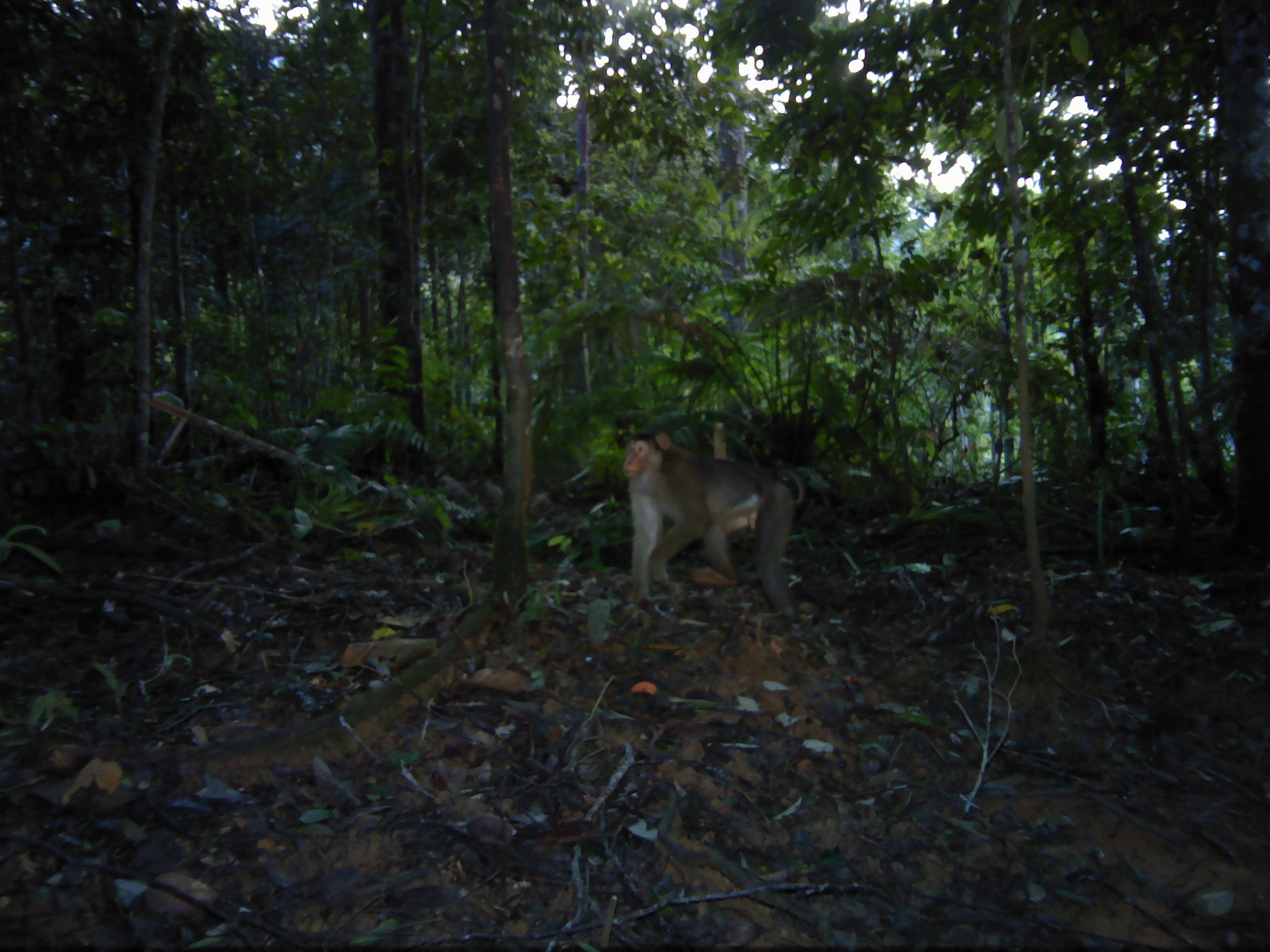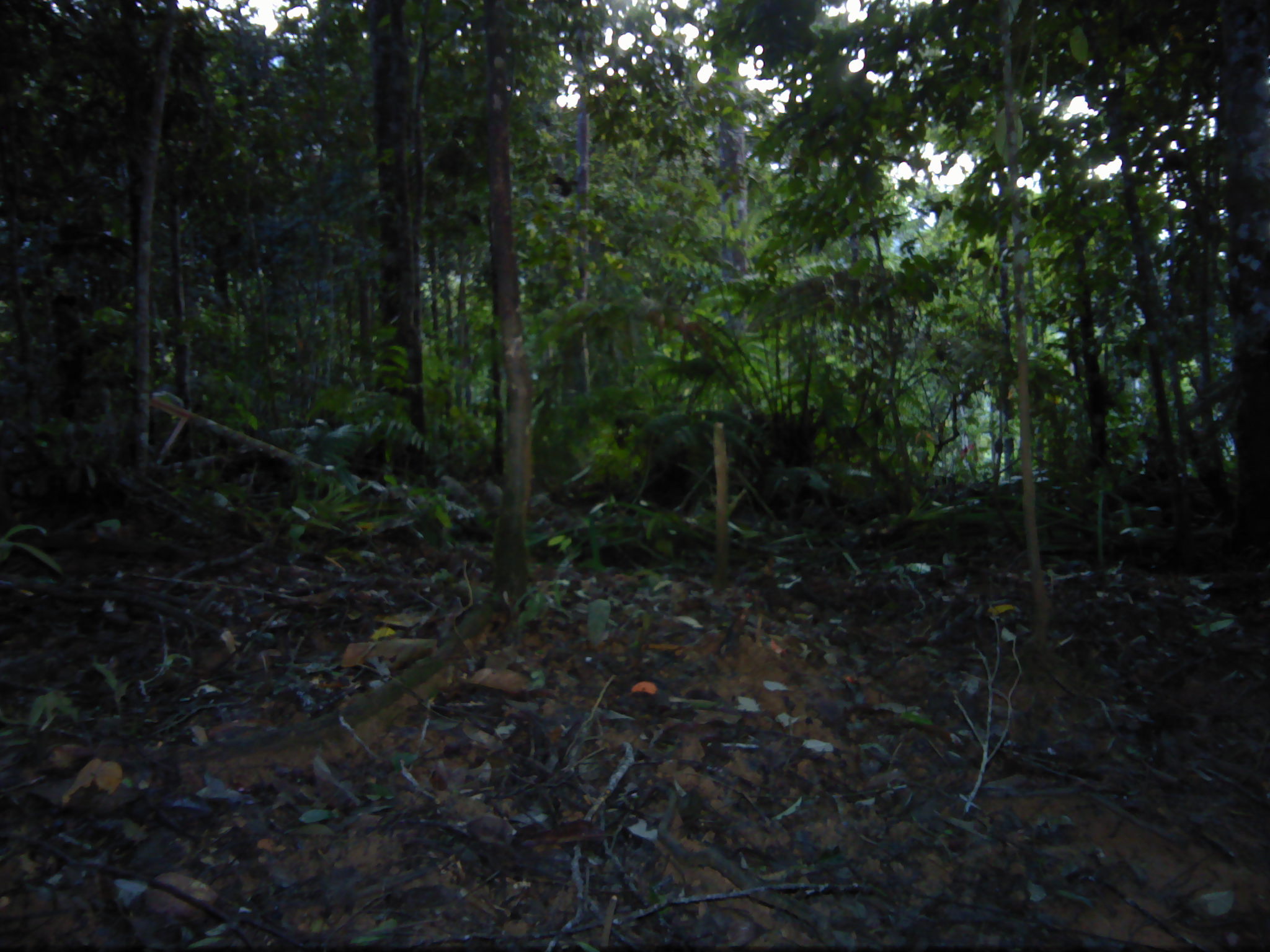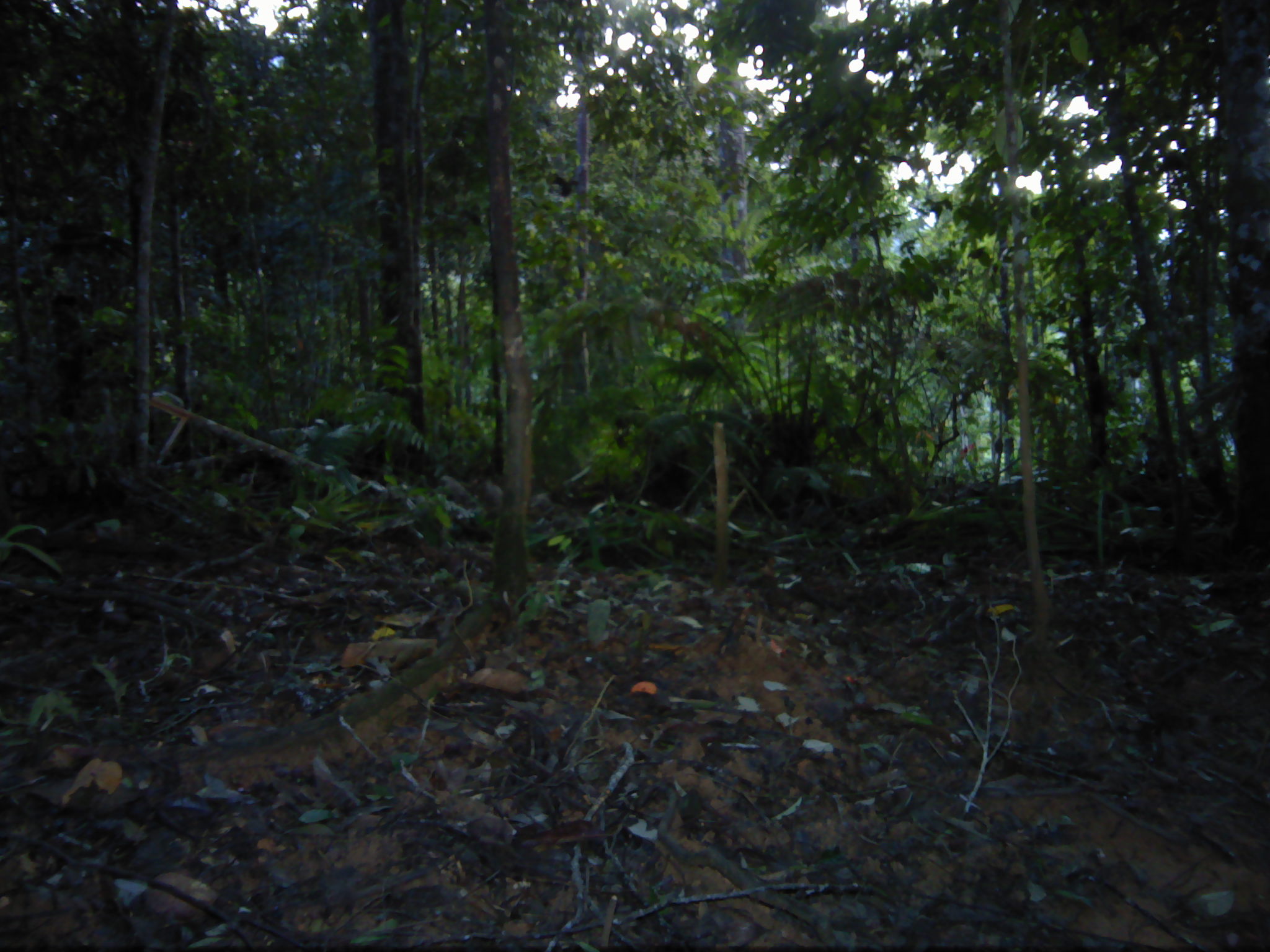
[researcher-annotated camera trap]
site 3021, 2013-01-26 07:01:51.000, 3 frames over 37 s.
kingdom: Animalia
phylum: Chordata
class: Mammalia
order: Primates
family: Cercopithecidae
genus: Macaca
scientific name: Macaca nemestrina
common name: southern pig-tailed macaque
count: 1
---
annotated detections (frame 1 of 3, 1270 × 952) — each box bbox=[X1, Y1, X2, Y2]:
macaca nemestrina: bbox=[620, 429, 804, 626]